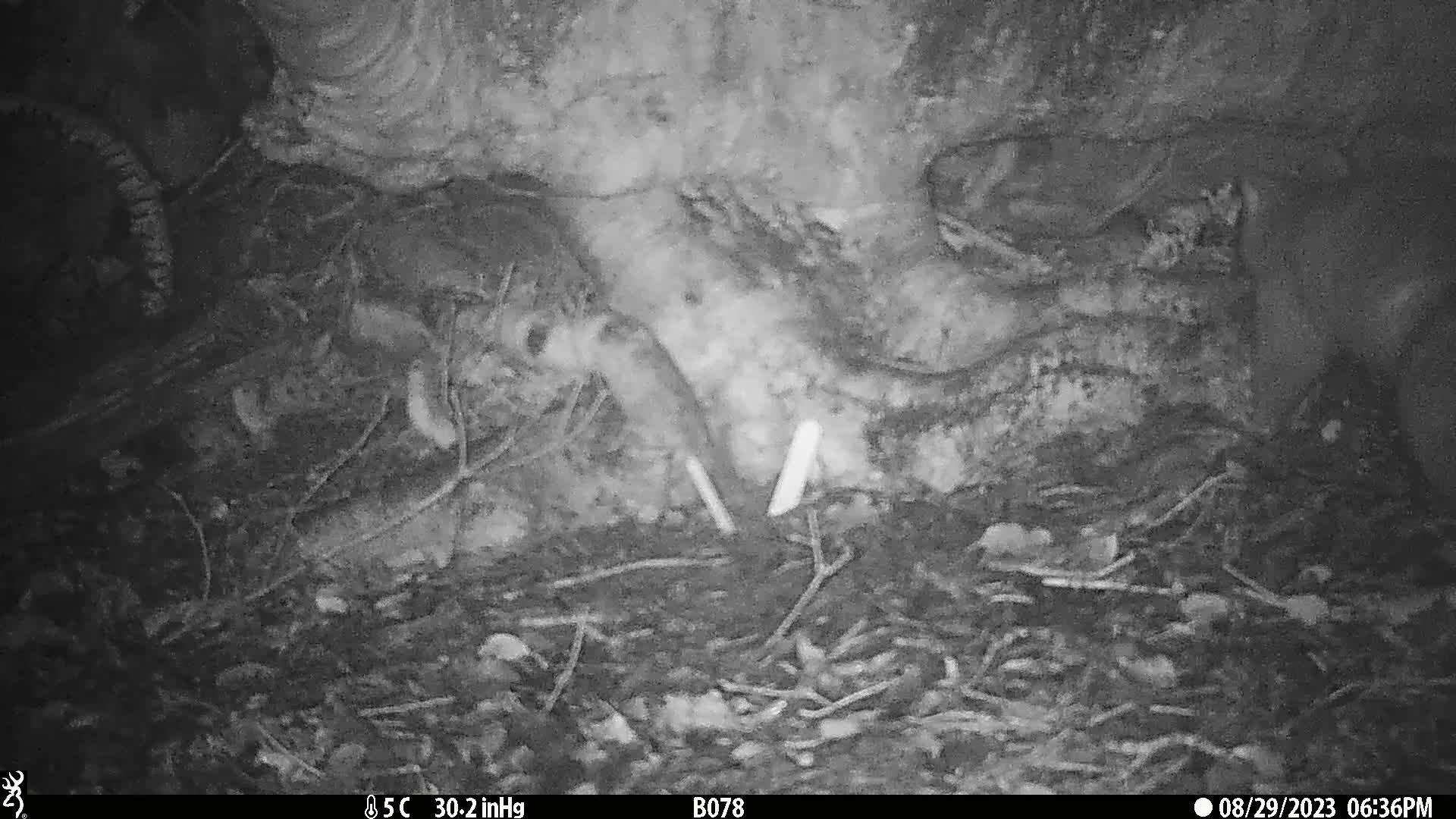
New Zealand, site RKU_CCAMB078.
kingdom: Animalia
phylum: Chordata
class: Mammalia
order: Diprotodontia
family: Phalangeridae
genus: Trichosurus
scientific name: Trichosurus vulpecula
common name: common brushtail possum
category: possum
Possum (common brushtail possum) (Trichosurus vulpecula).